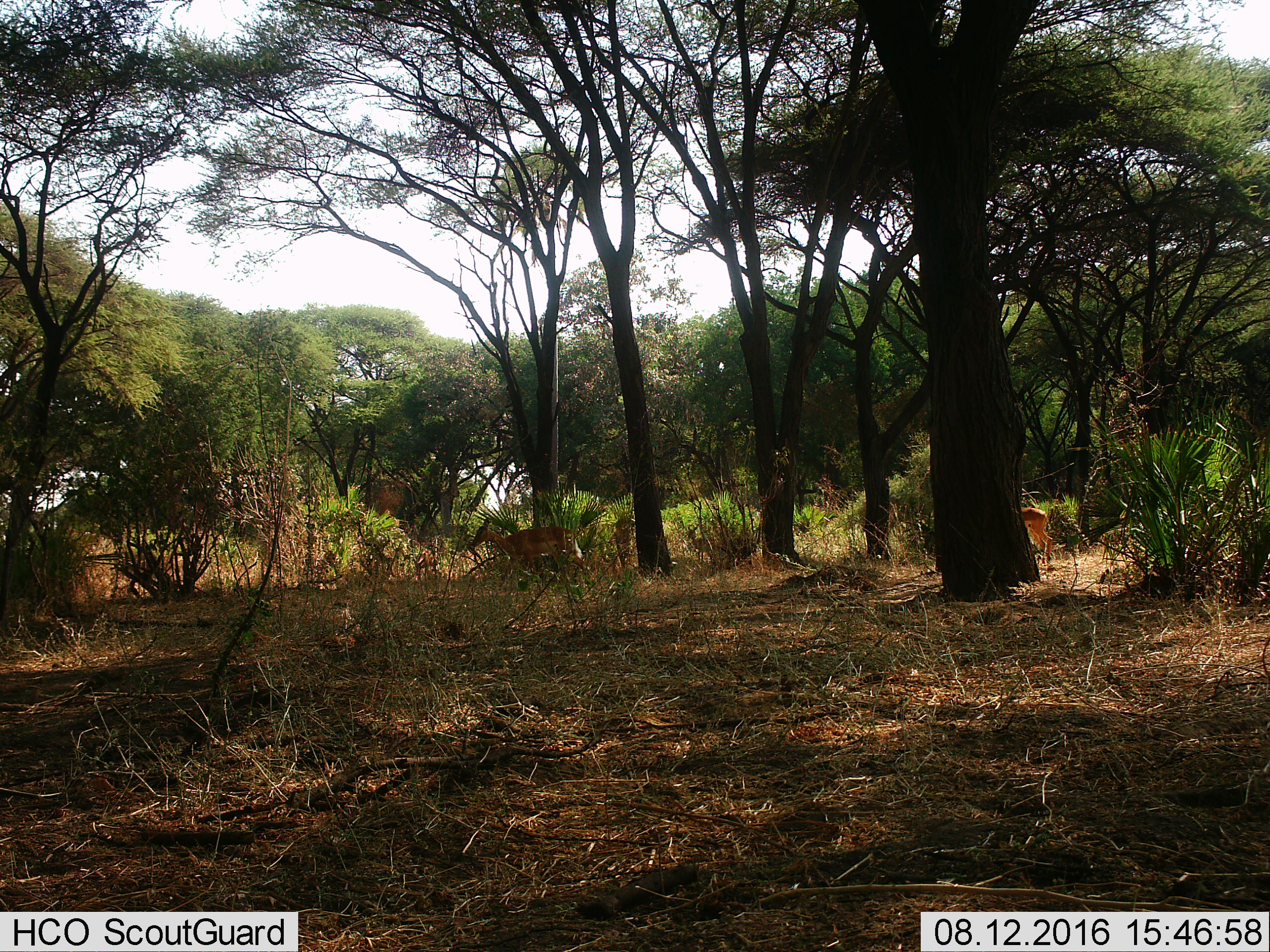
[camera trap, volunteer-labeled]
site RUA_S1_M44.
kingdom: Animalia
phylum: Chordata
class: Mammalia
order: Artiodactyla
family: Bovidae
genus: Aepyceros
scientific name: Aepyceros melampus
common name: impala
Impala (Aepyceros melampus), count 2. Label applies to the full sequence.